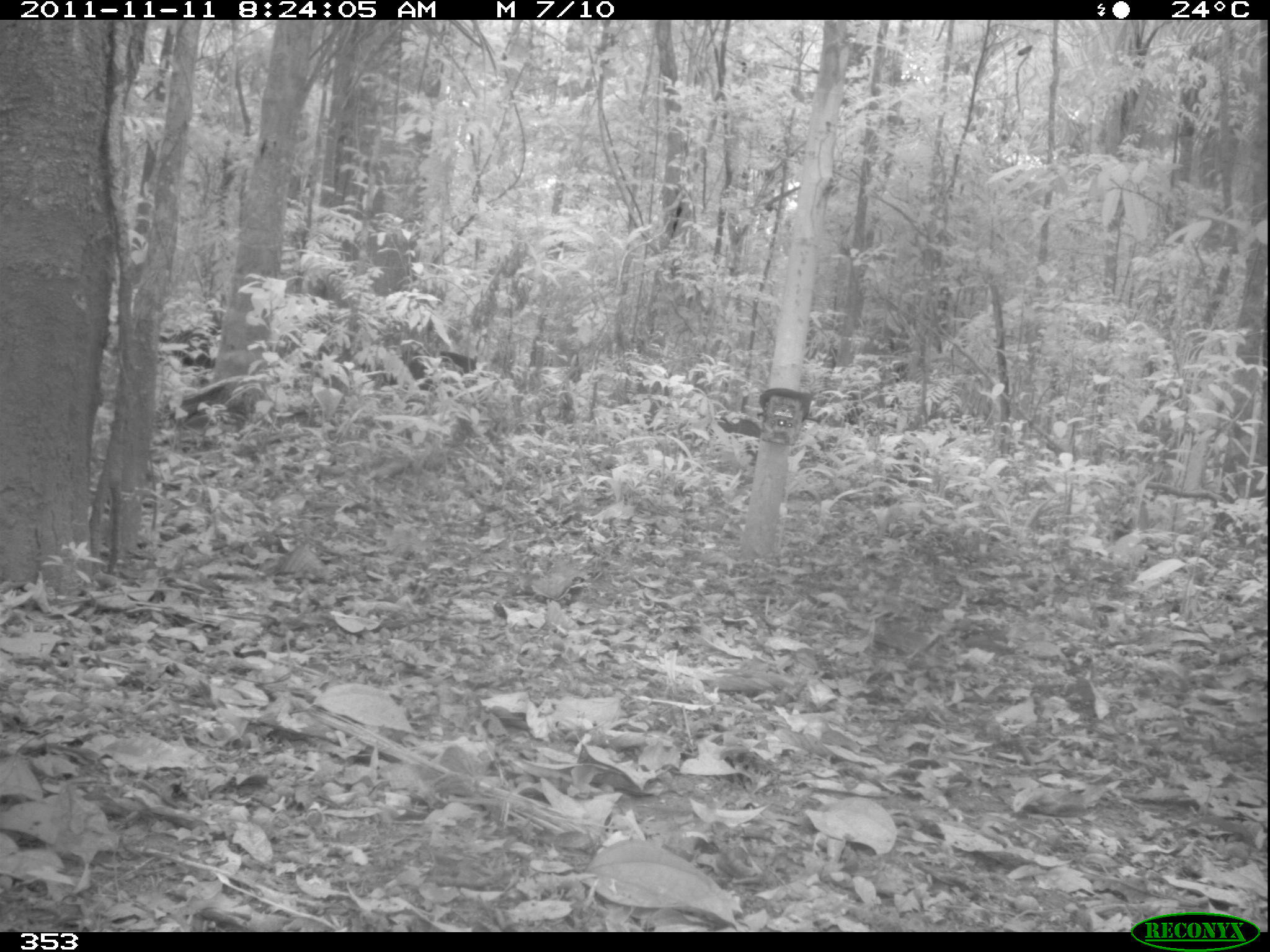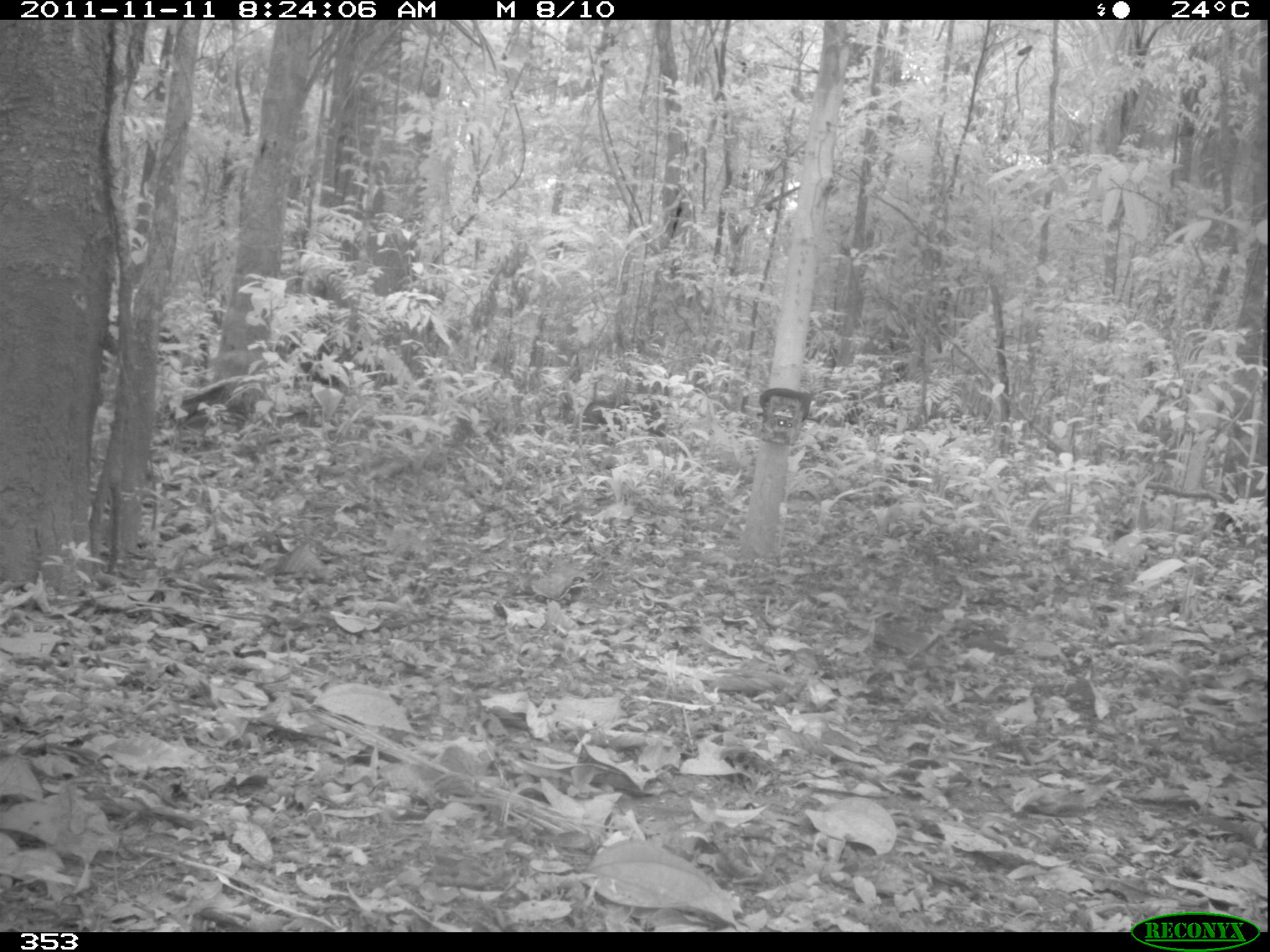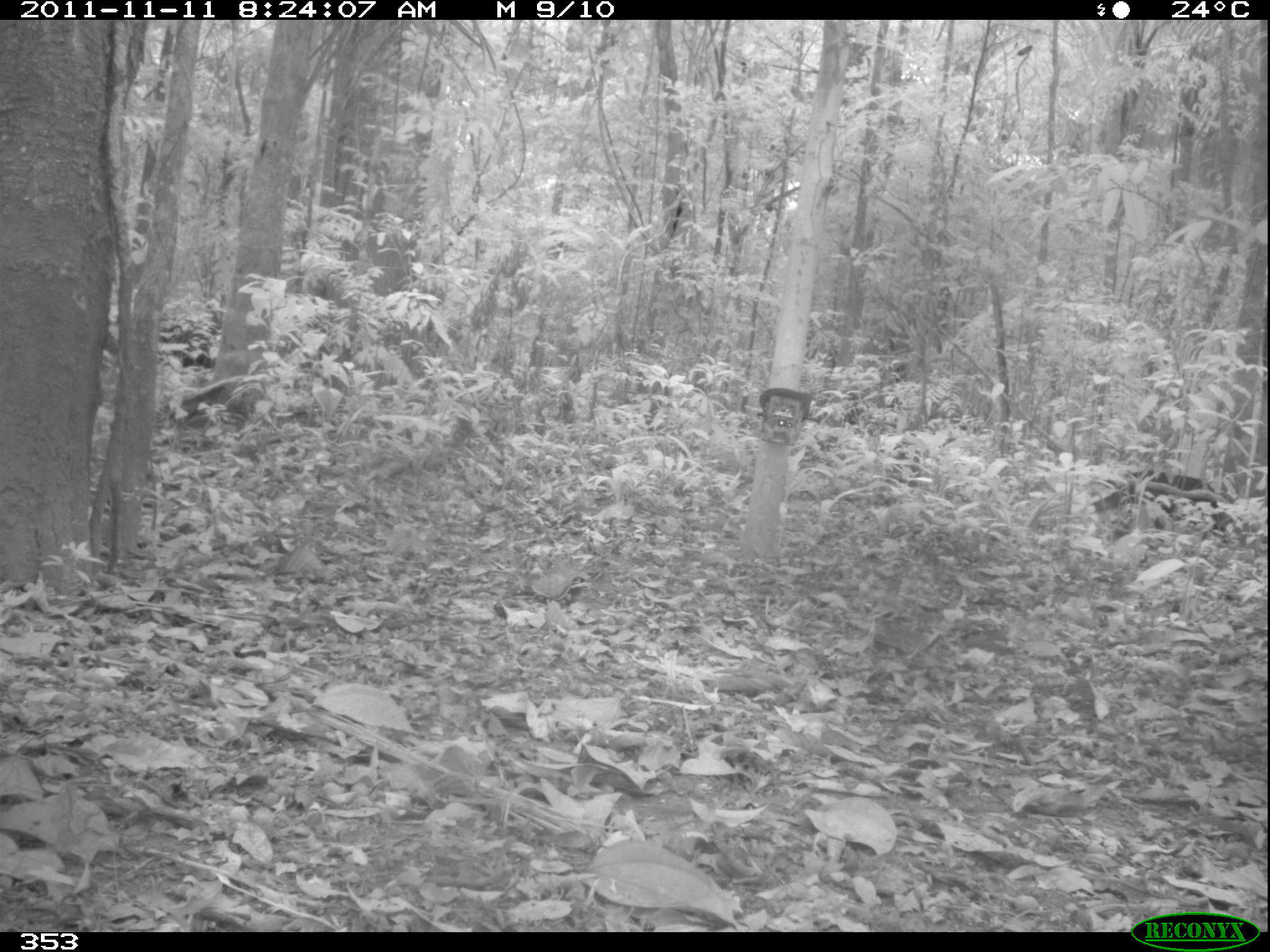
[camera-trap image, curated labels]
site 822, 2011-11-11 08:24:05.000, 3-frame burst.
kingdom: Animalia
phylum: Chordata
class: Mammalia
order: Artiodactyla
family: Tayassuidae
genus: Tayassu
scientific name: Tayassu pecari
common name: white-lipped peccary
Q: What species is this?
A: Tayassu pecari (white-lipped peccary).